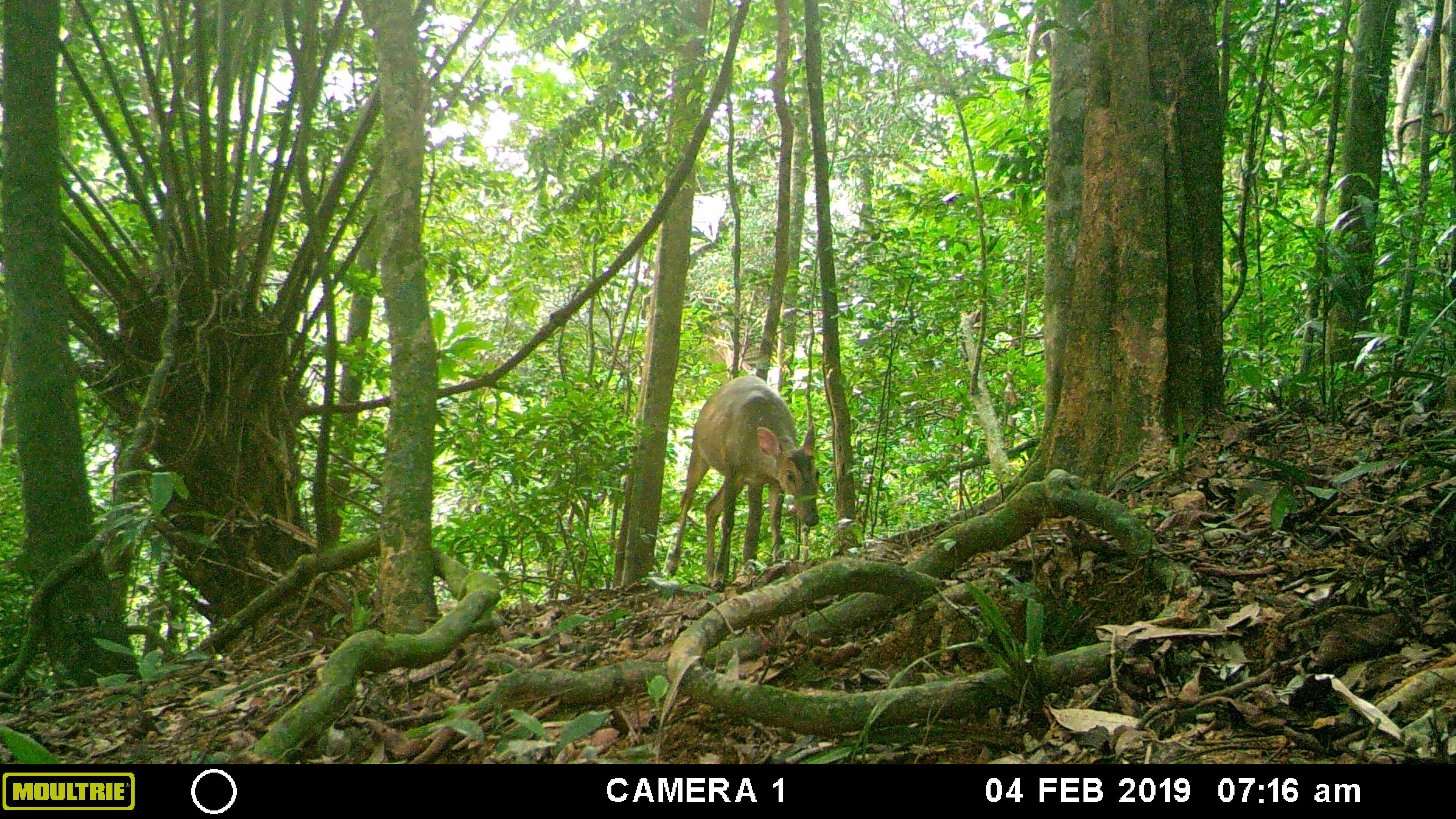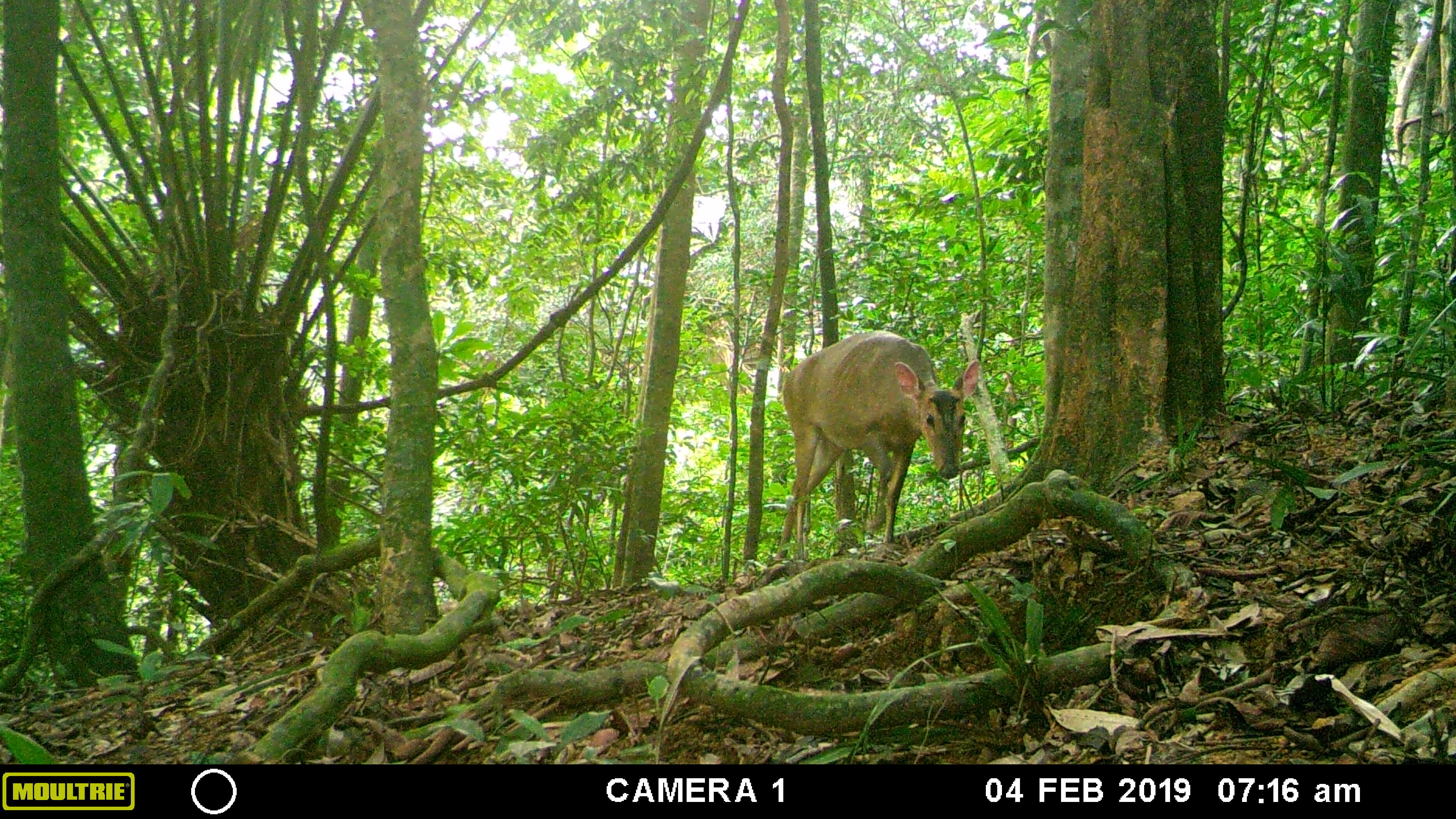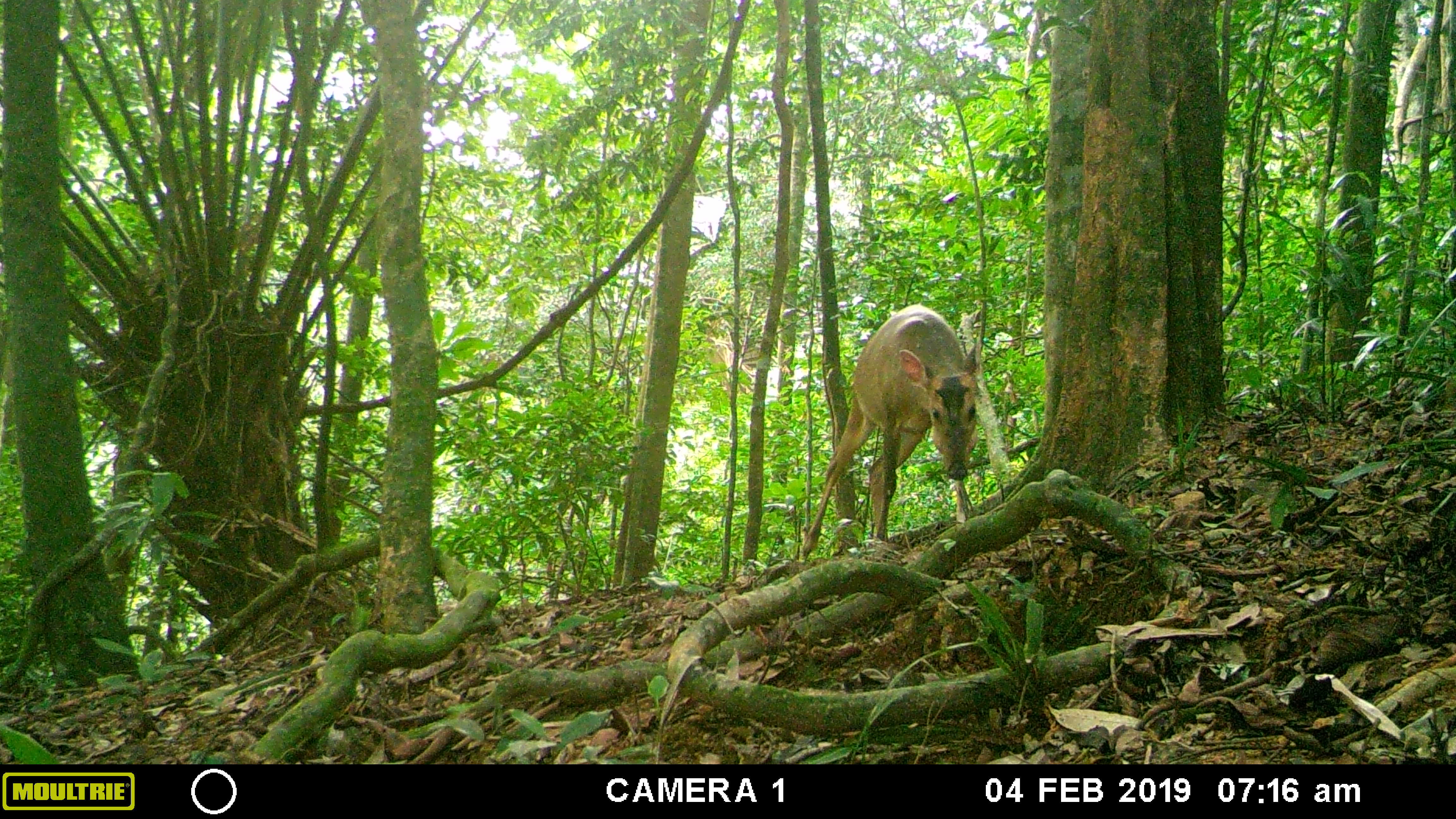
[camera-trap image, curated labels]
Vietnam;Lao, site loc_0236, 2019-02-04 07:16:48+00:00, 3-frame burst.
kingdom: Animalia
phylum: Chordata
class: Mammalia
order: Artiodactyla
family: Cervidae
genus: Muntiacus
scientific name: Muntiacus vuquangensis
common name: large-antlered muntjac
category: large antlered muntjac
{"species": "large antlered muntjac (large-antlered muntjac) (Muntiacus vuquangensis)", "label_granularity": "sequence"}